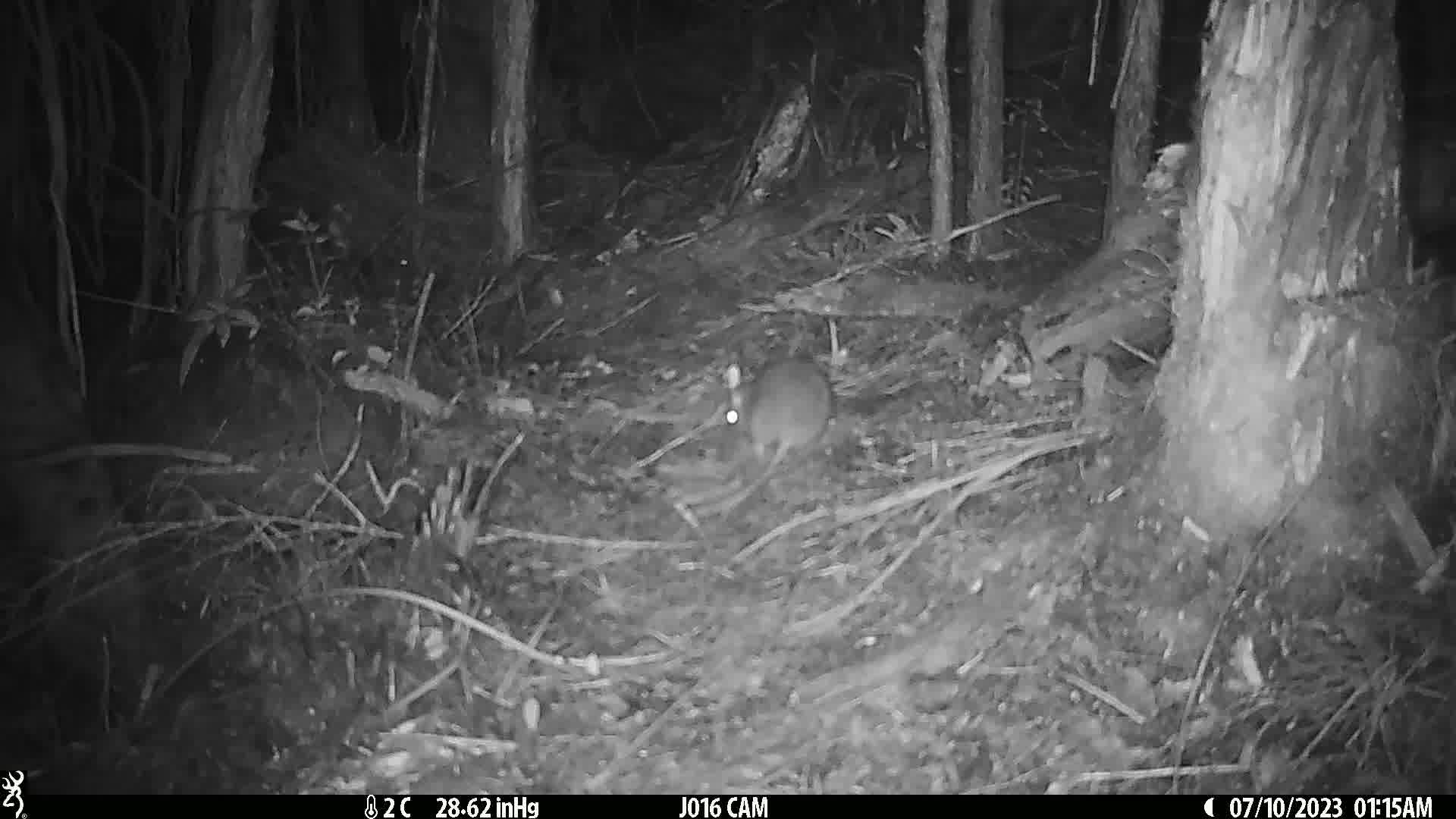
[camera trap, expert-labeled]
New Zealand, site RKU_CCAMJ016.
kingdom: Animalia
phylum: Chordata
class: Mammalia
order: Rodentia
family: Muridae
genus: Rattus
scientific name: Rattus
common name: rat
Rat (Rattus).